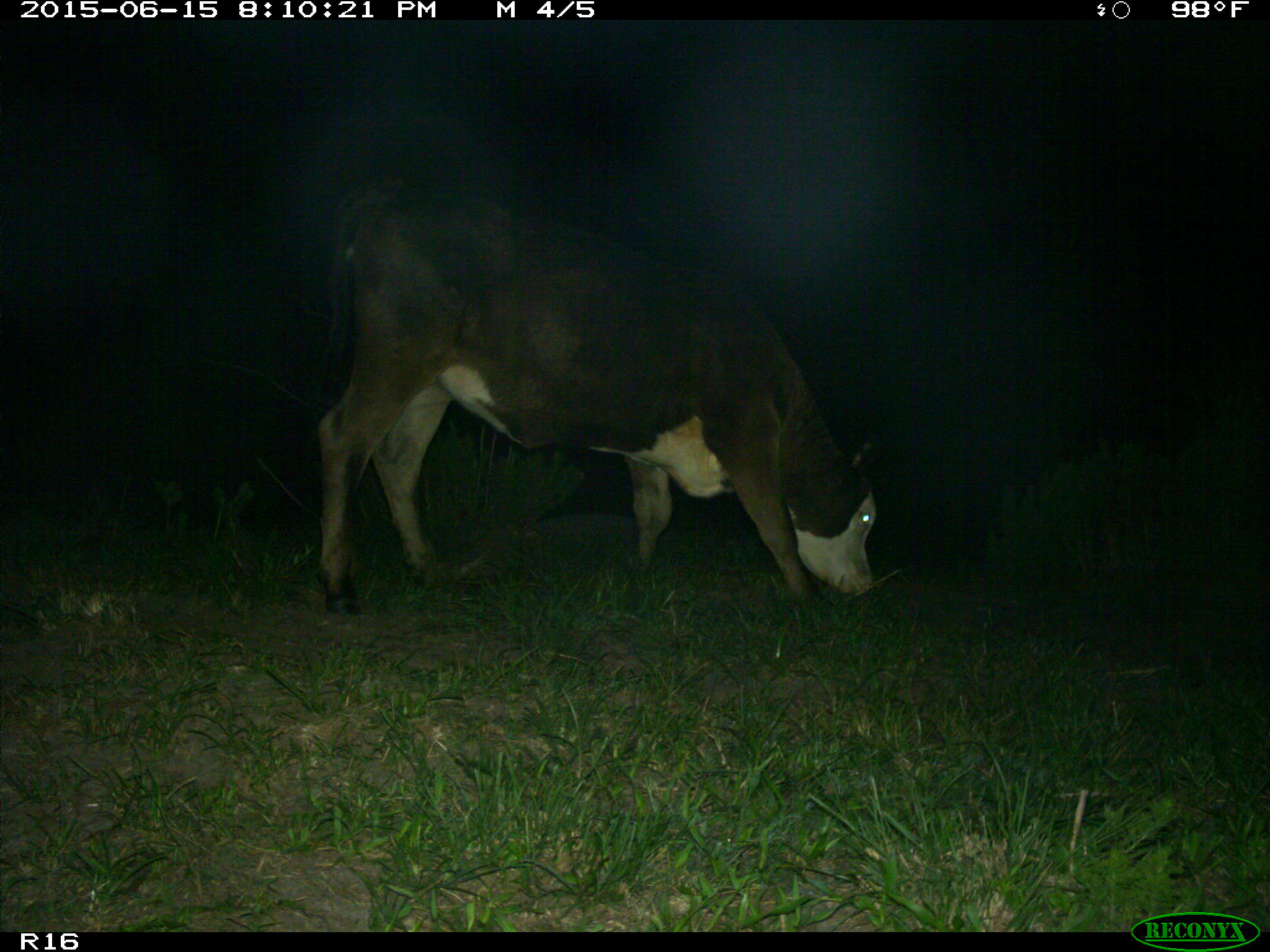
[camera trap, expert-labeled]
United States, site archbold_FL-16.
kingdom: Animalia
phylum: Chordata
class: Mammalia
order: Artiodactyla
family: Bovidae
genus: Bos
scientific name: Bos taurus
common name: domestic cow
Bos taurus (domestic cow).